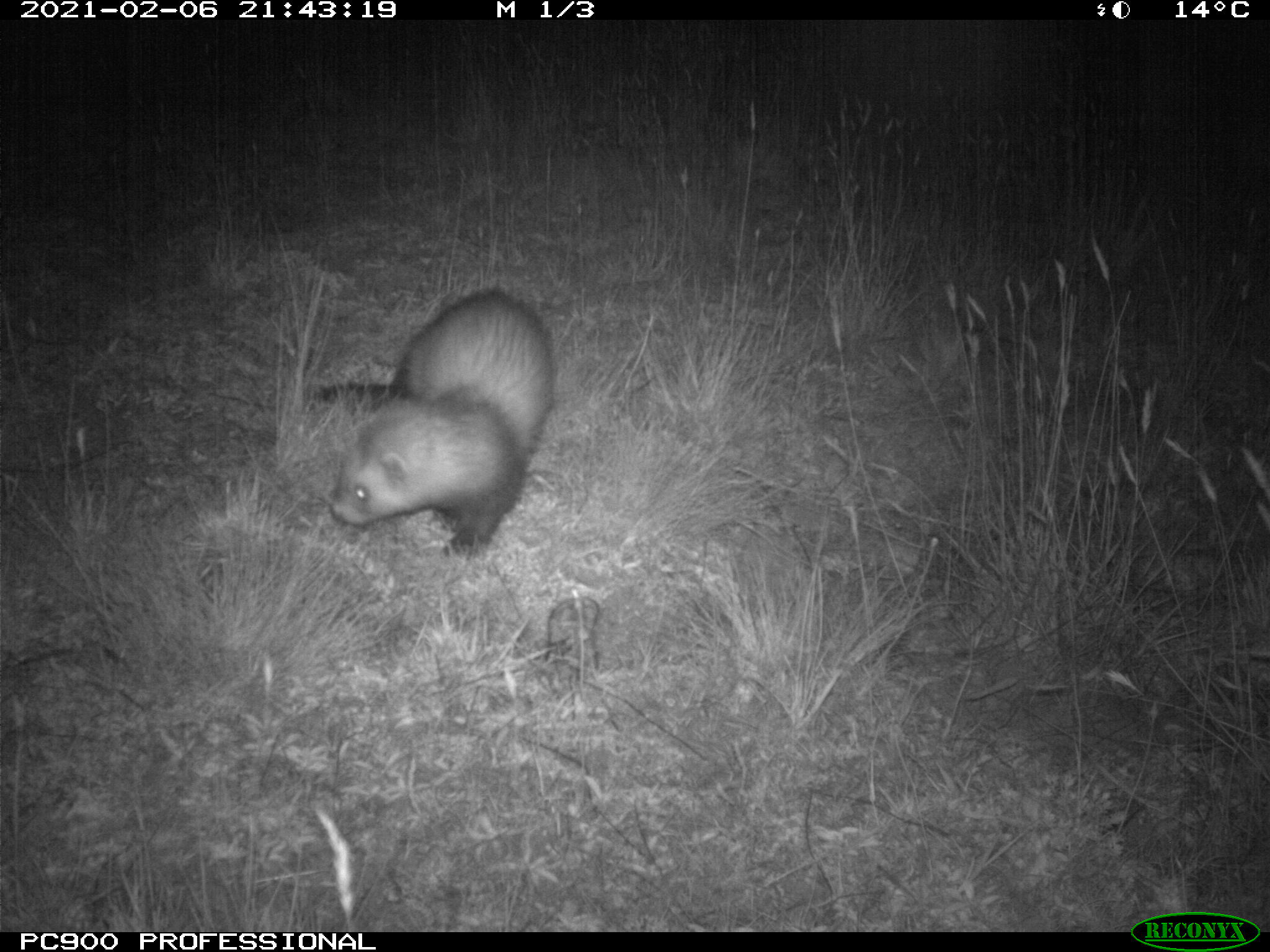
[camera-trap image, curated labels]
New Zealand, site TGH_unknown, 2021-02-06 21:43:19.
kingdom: Animalia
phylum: Chordata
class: Mammalia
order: Carnivora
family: Mustelidae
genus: Mustela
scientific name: Mustela furo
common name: ferret